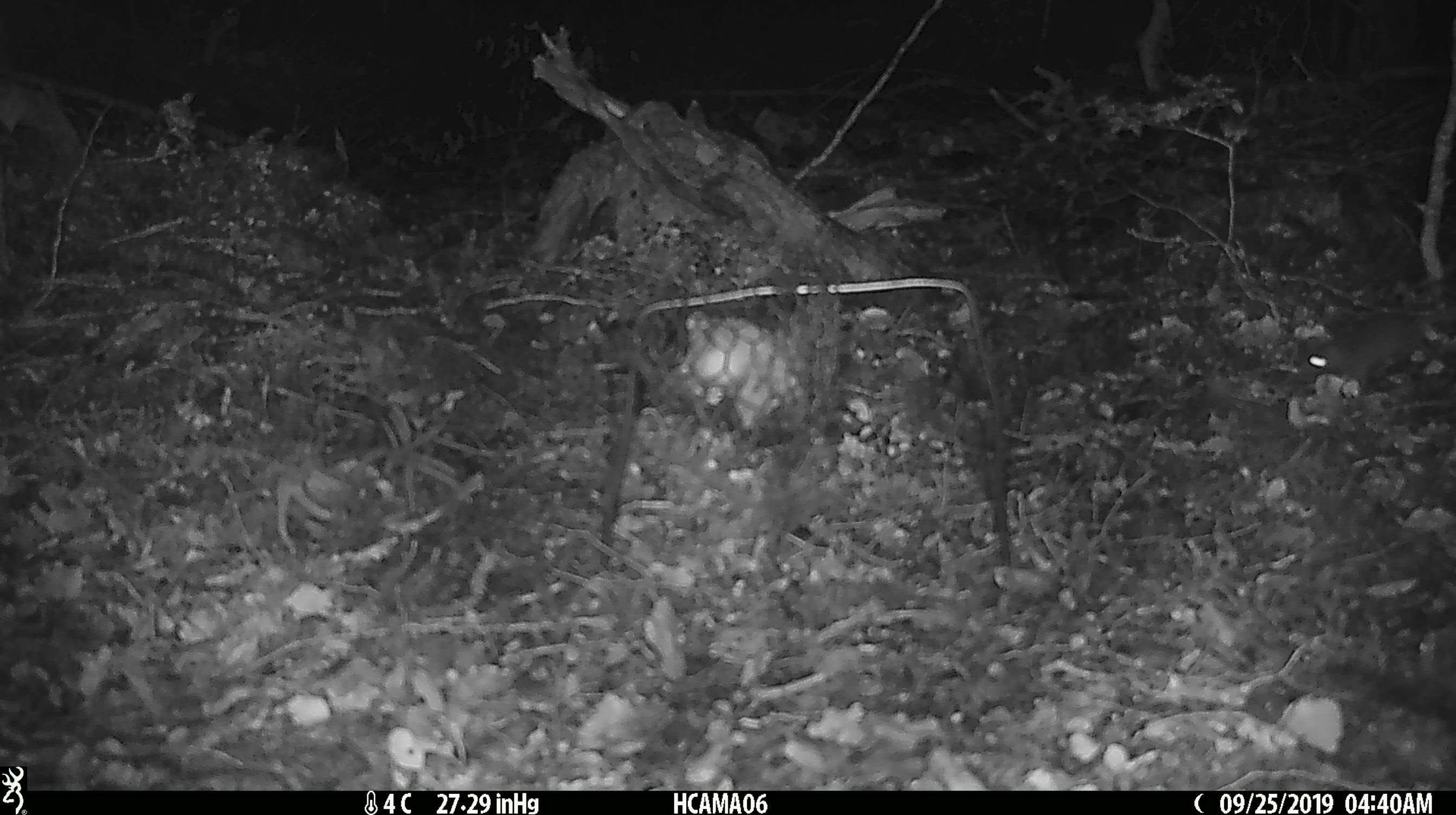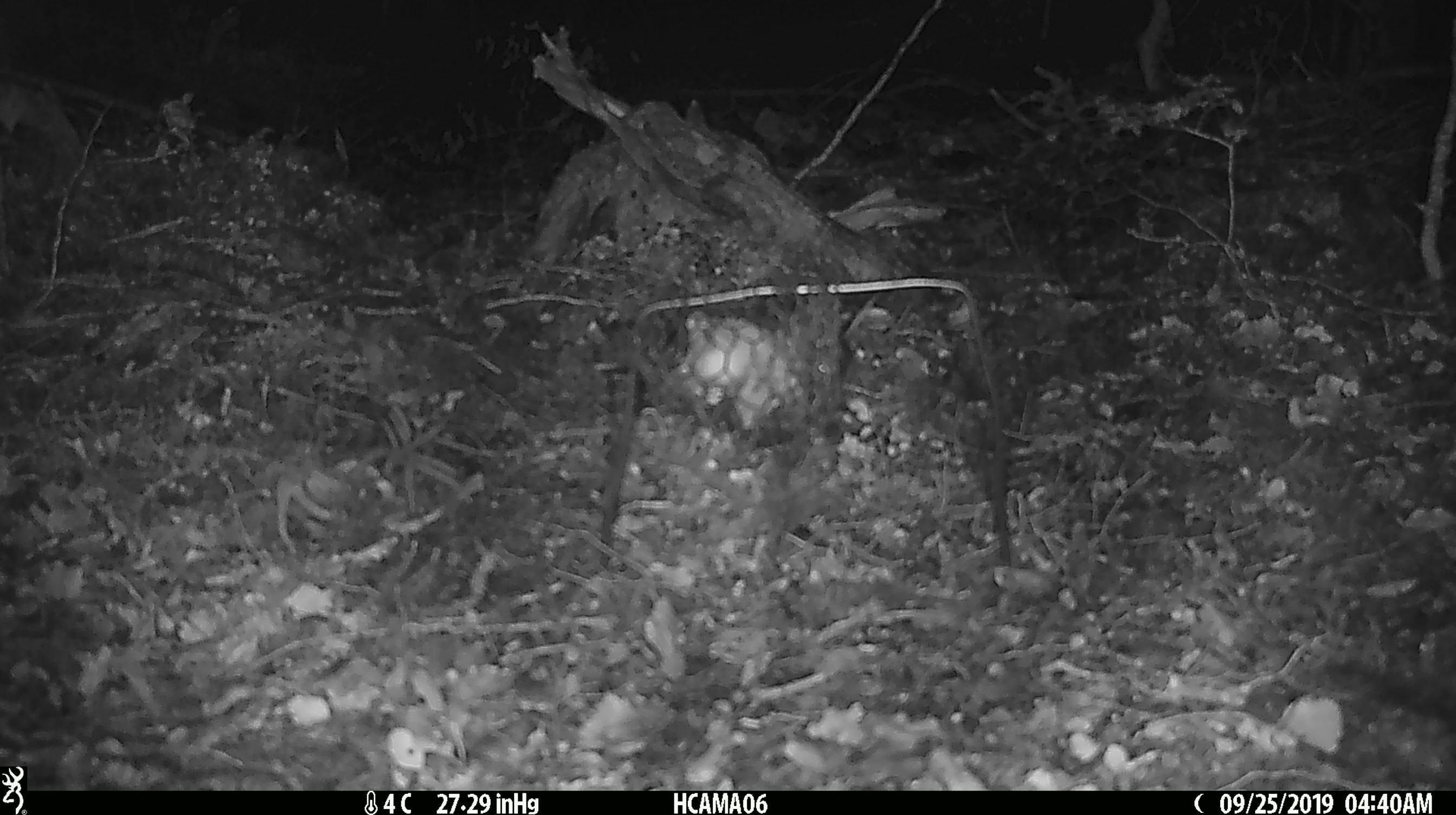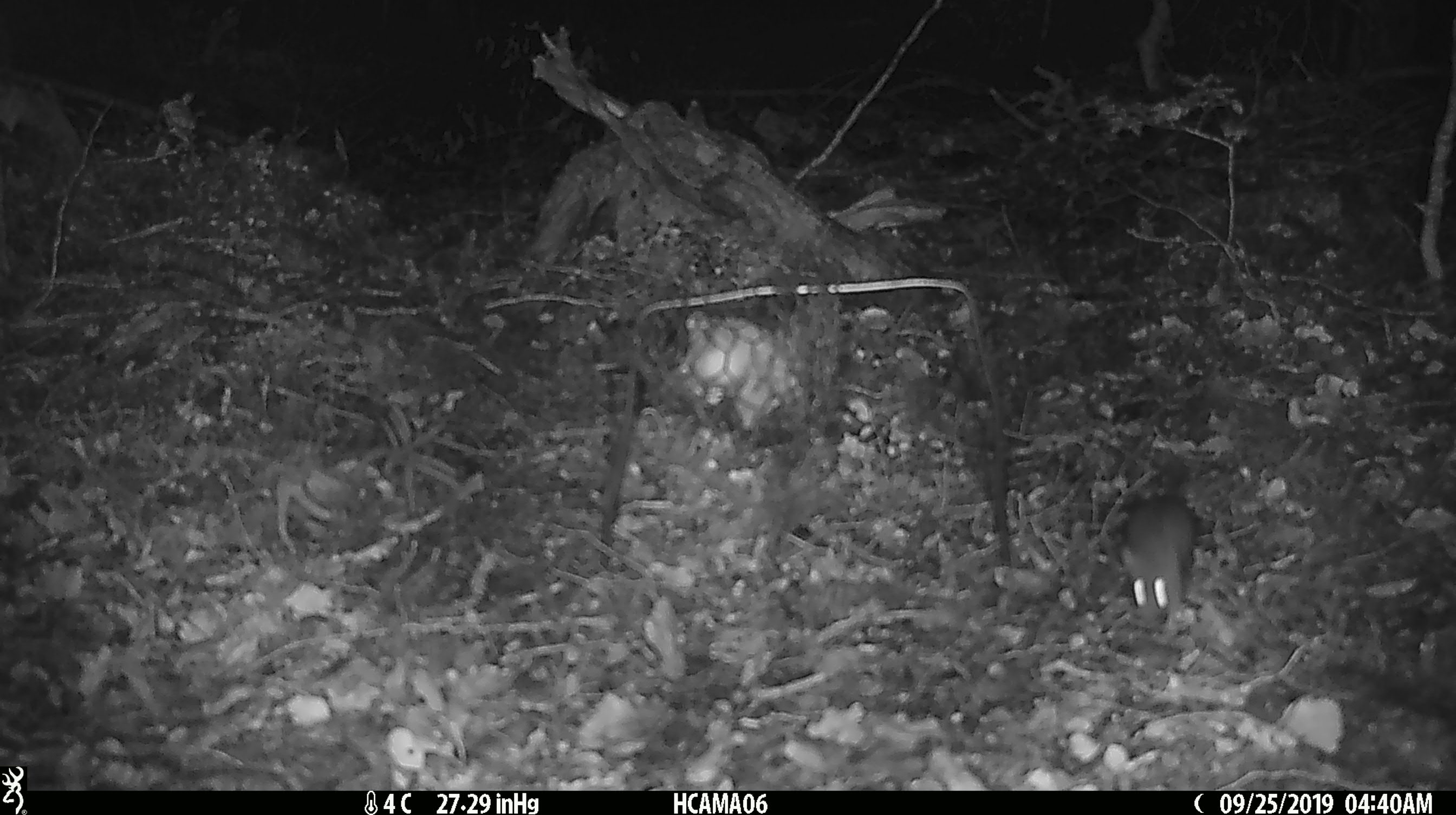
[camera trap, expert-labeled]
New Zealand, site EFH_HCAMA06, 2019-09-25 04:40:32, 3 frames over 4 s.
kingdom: Animalia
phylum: Chordata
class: Mammalia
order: Rodentia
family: Muridae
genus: Mus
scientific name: Mus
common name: mouse